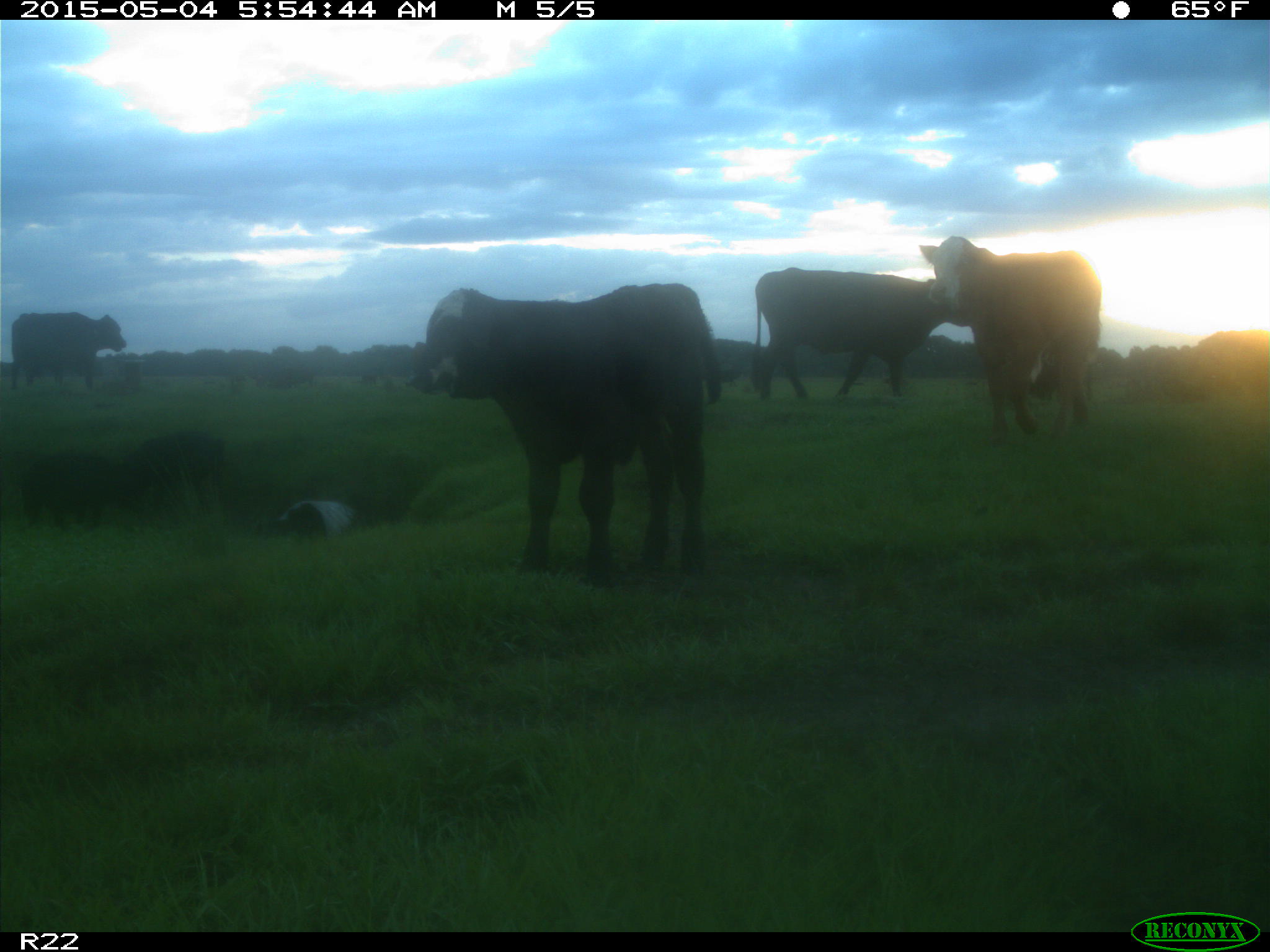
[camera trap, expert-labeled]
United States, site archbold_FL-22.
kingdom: Animalia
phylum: Chordata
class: Mammalia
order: Artiodactyla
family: Bovidae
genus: Bos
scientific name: Bos taurus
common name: domestic cow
Bos taurus (domestic cow).